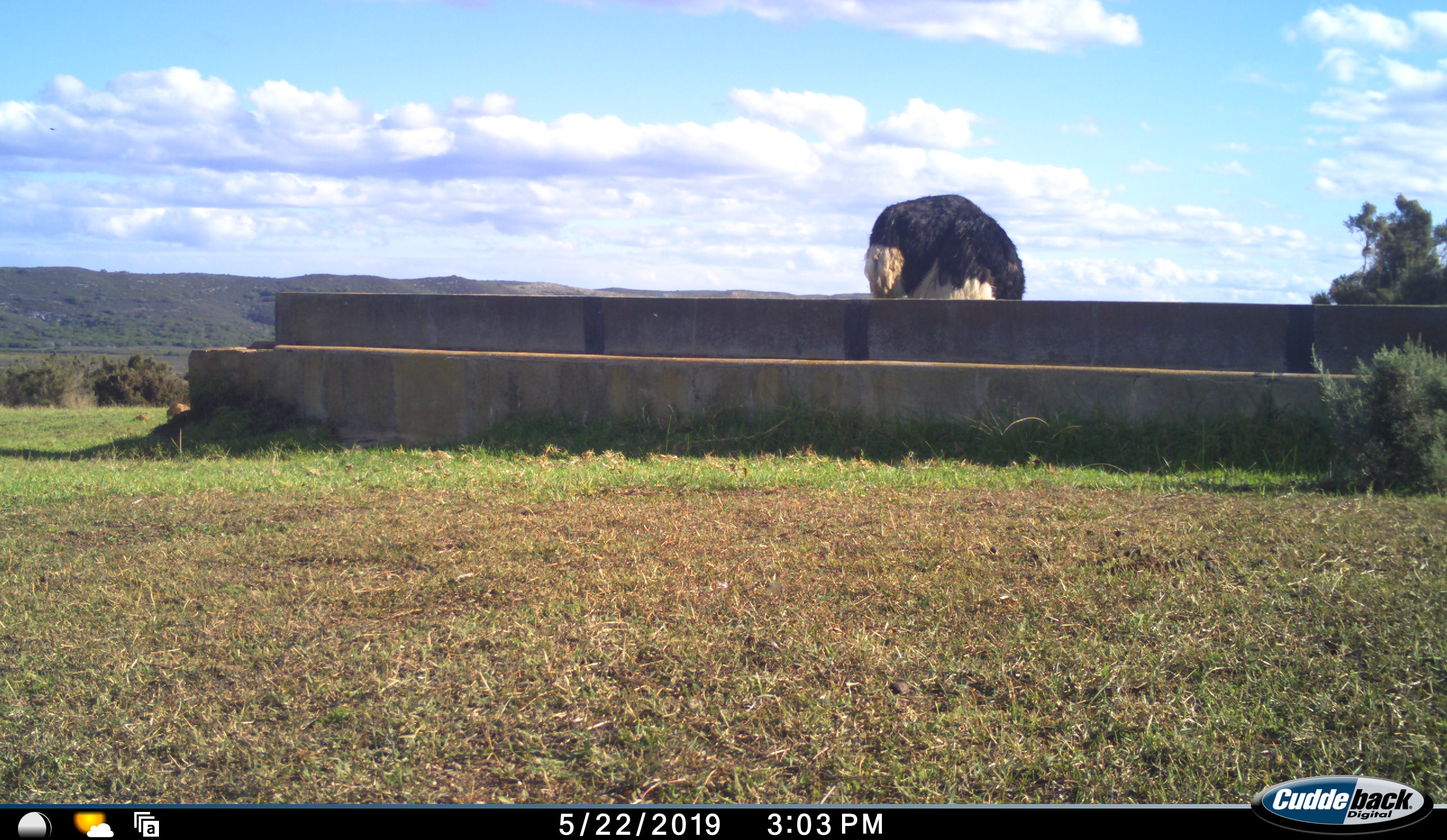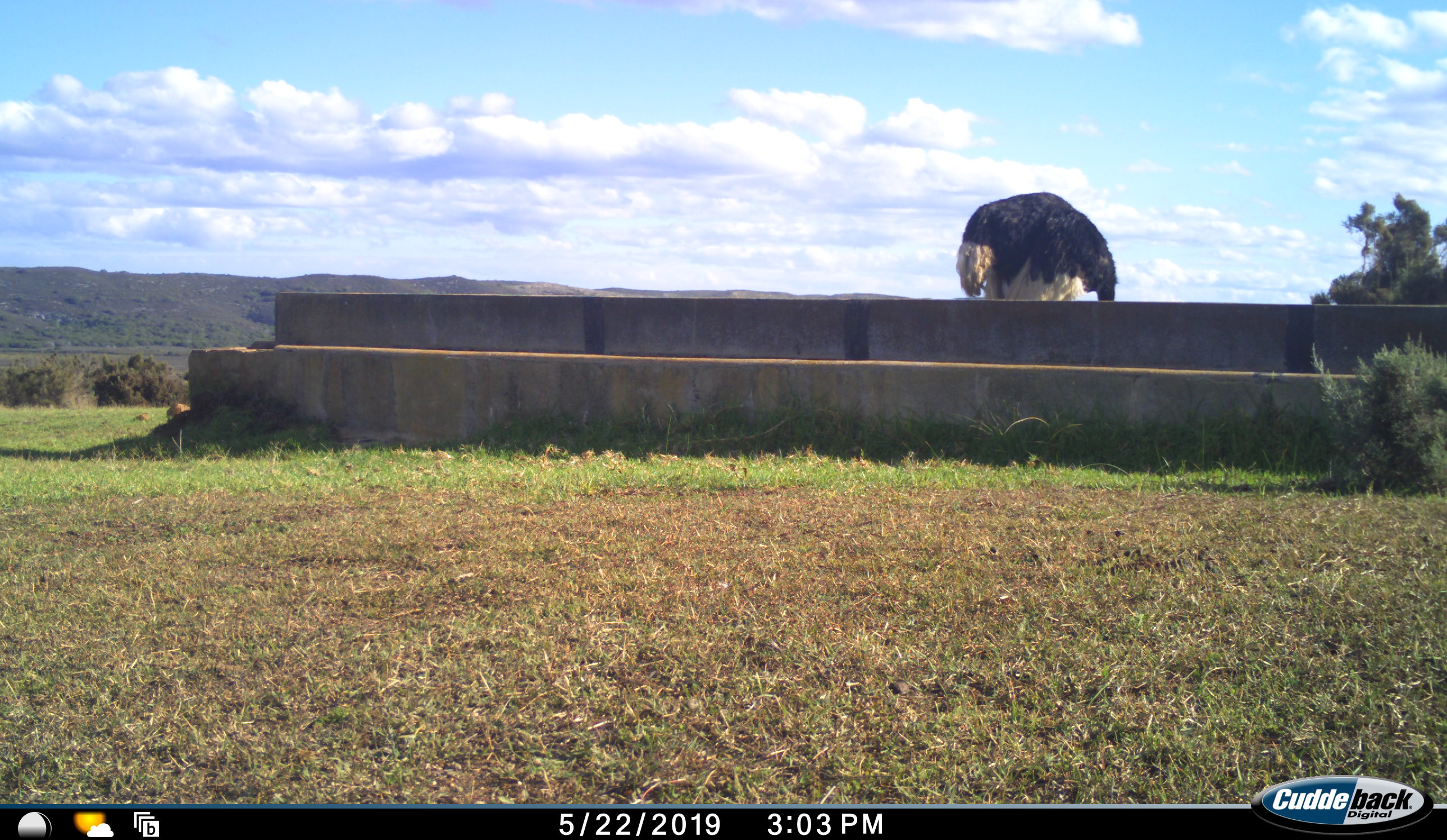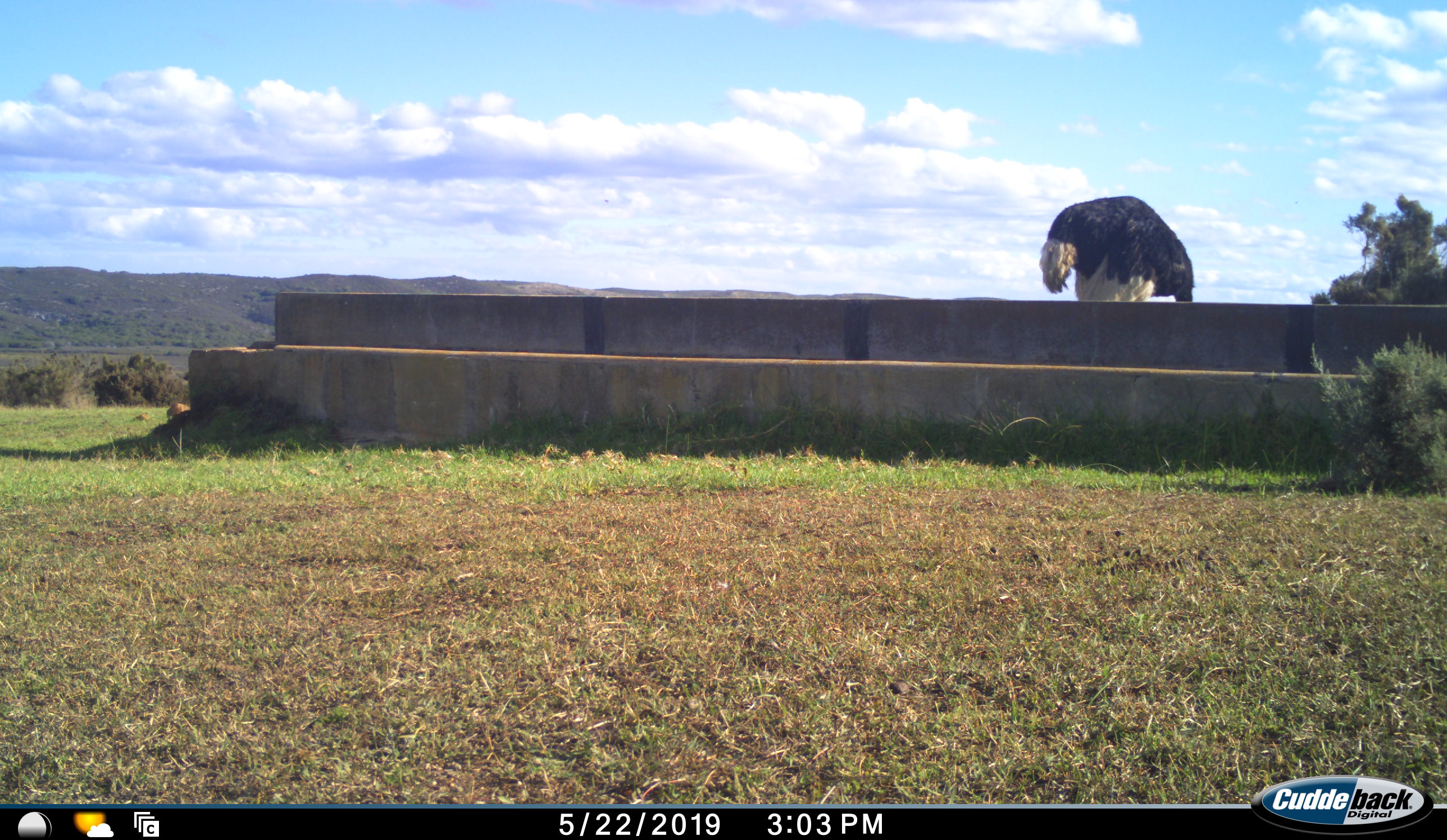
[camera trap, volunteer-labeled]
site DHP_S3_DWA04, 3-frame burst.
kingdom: Animalia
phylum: Chordata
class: Aves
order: Struthioniformes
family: Struthionidae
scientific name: Struthionidae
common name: ostrich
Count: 1.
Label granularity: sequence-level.